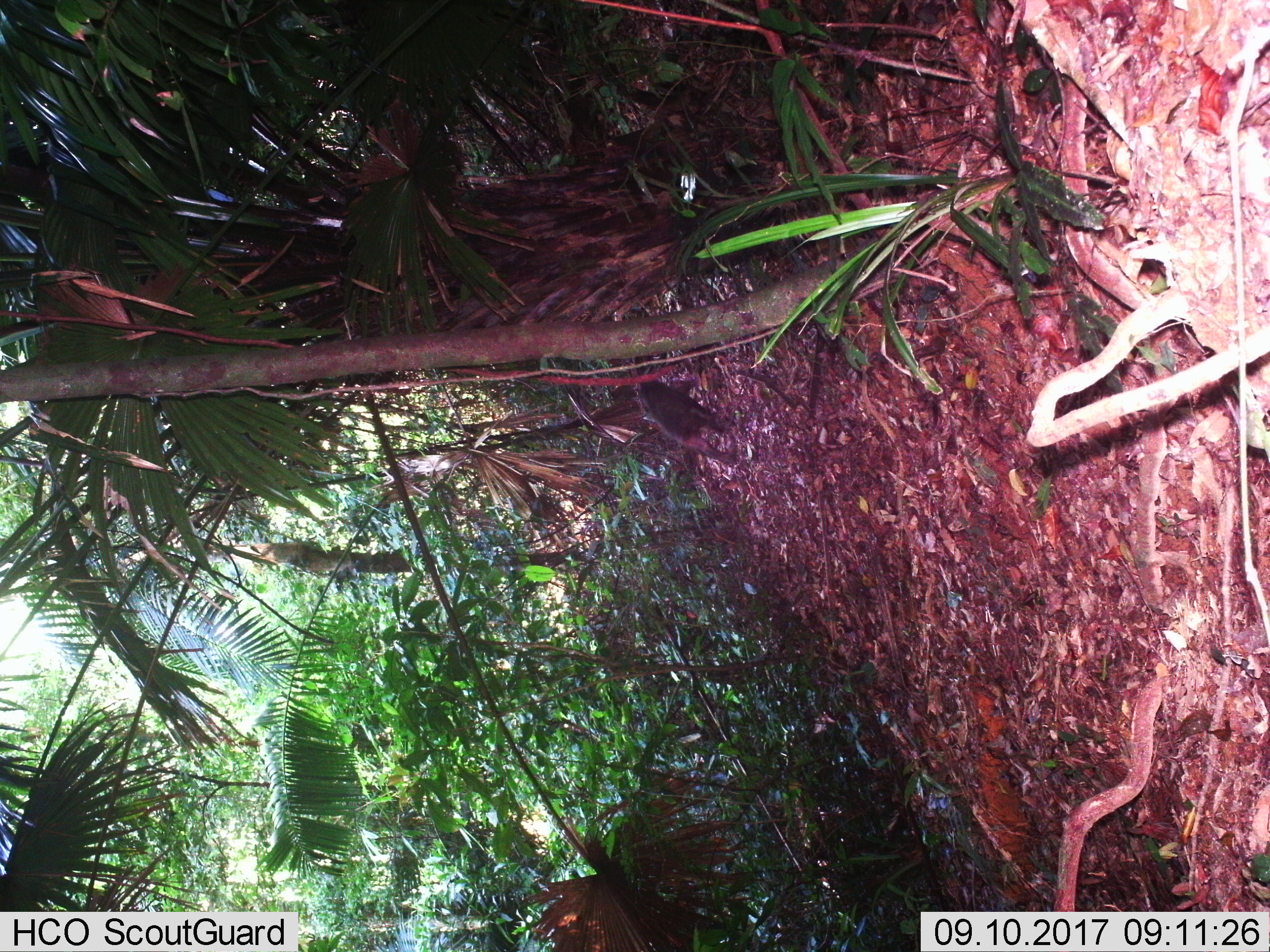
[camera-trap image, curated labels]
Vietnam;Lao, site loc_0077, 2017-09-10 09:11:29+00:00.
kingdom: Animalia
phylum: Chordata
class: Mammalia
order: Primates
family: Cercopithecidae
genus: Macaca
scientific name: Macaca arctoides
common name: stump-tailed macaque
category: stump tailed macaque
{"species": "stump tailed macaque (stump-tailed macaque) (Macaca arctoides)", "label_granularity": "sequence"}